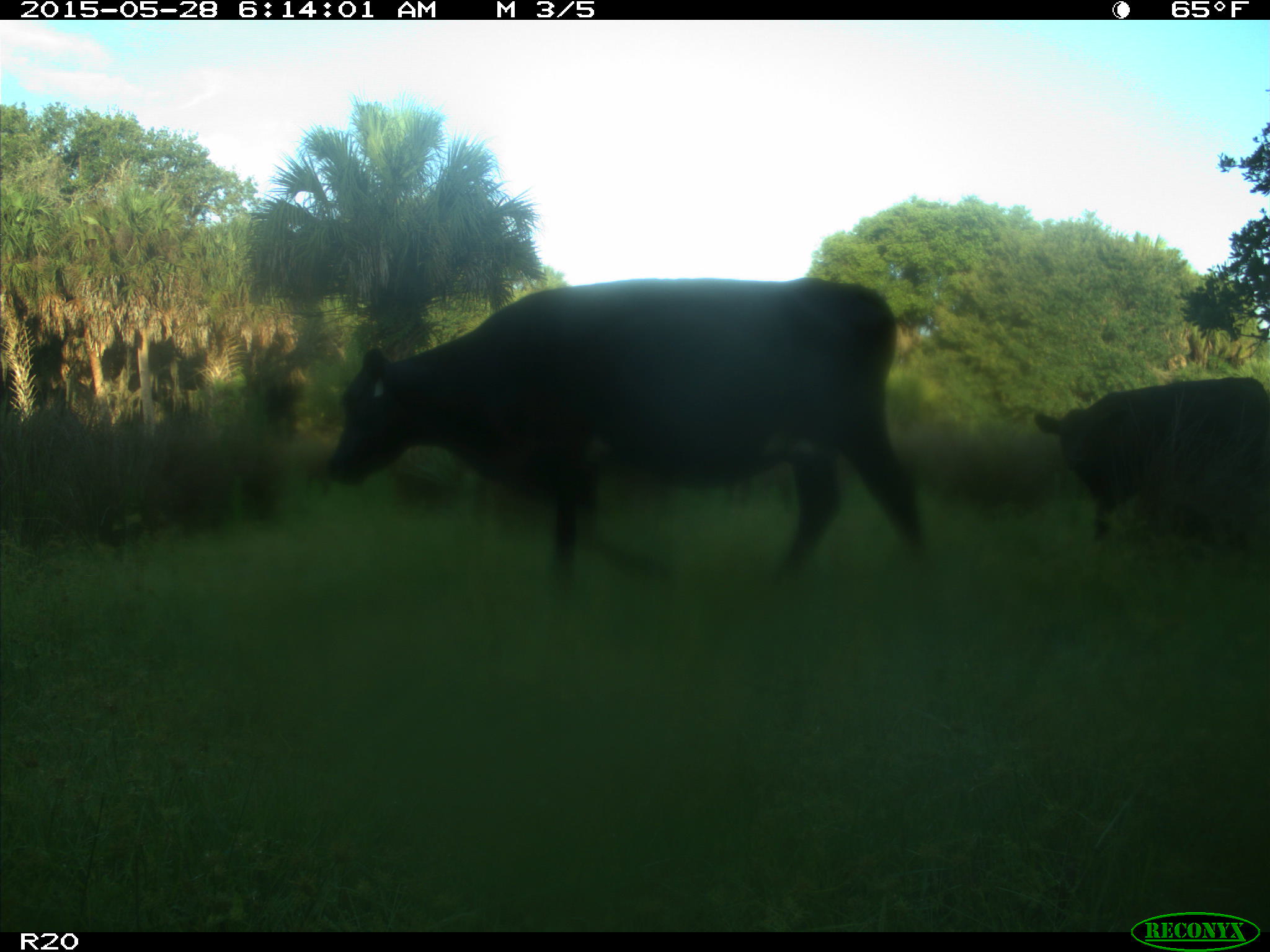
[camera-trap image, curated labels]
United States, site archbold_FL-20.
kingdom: Animalia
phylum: Chordata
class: Mammalia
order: Artiodactyla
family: Bovidae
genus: Bos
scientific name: Bos taurus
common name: domestic cow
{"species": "Bos taurus (domestic cow)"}